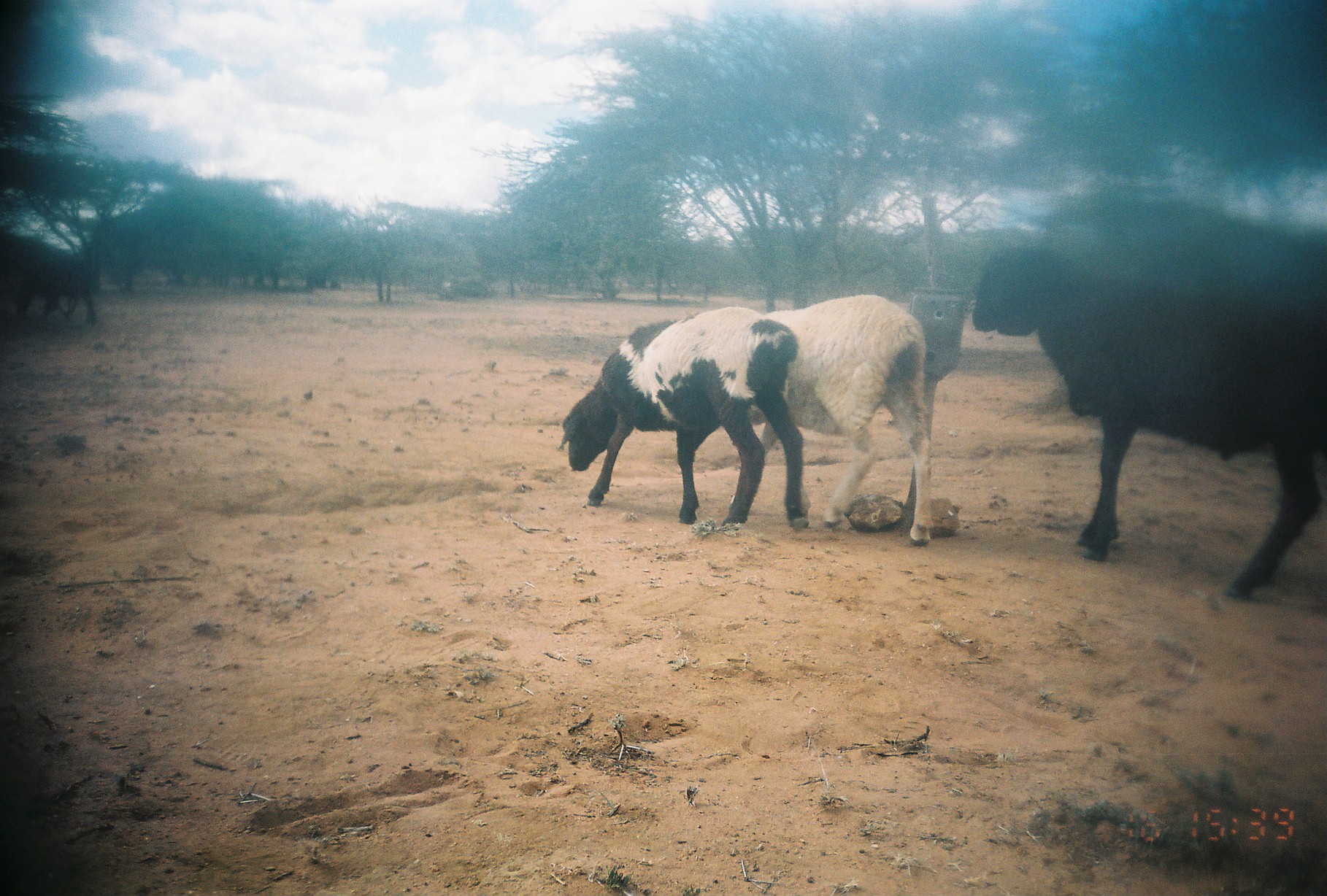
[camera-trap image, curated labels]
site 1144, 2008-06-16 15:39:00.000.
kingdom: Animalia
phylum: Chordata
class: Mammalia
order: Artiodactyla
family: Bovidae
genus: Ovis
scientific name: Ovis aries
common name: domestic sheep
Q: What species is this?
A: Ovis aries (domestic sheep).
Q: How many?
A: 4.